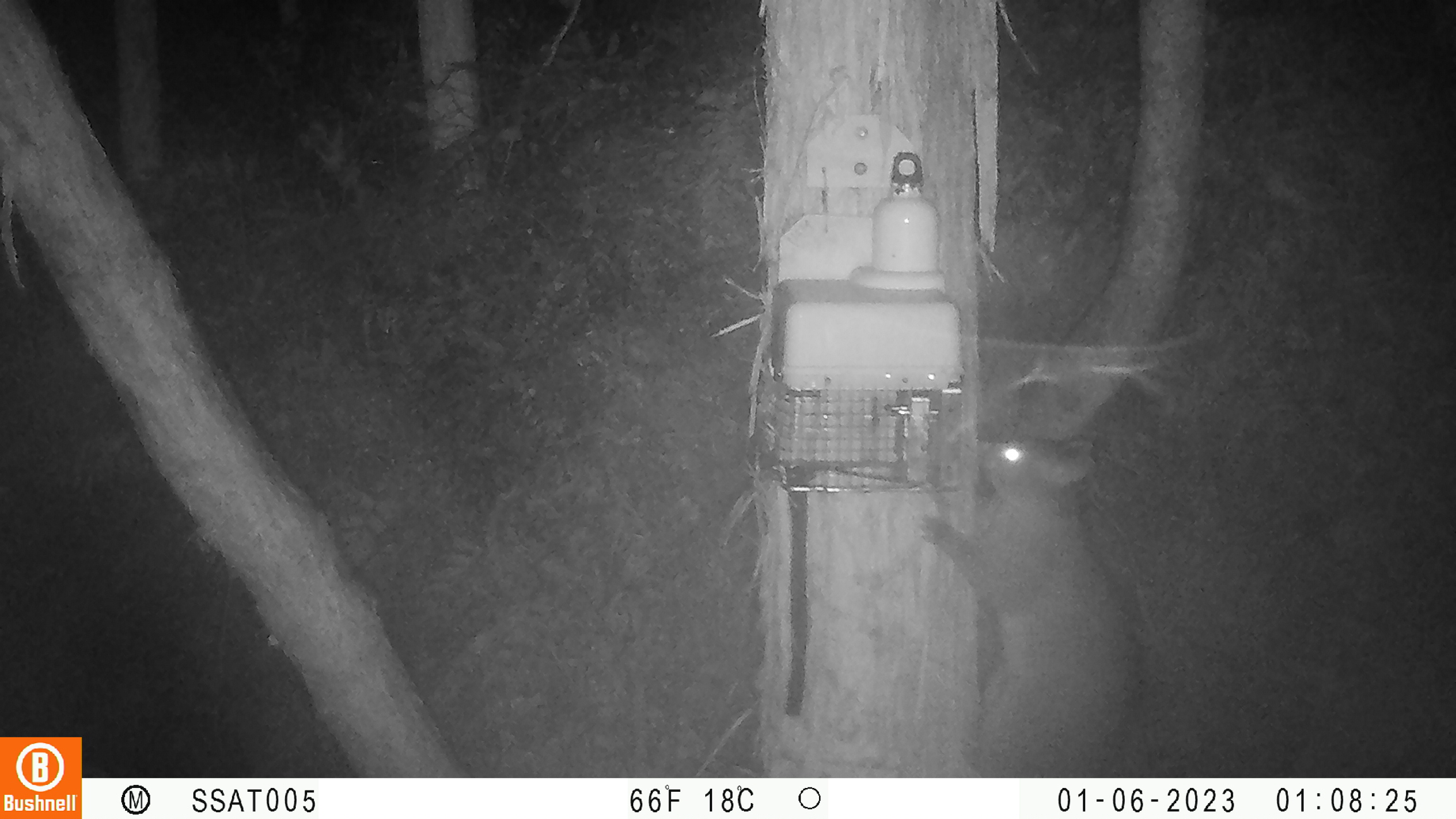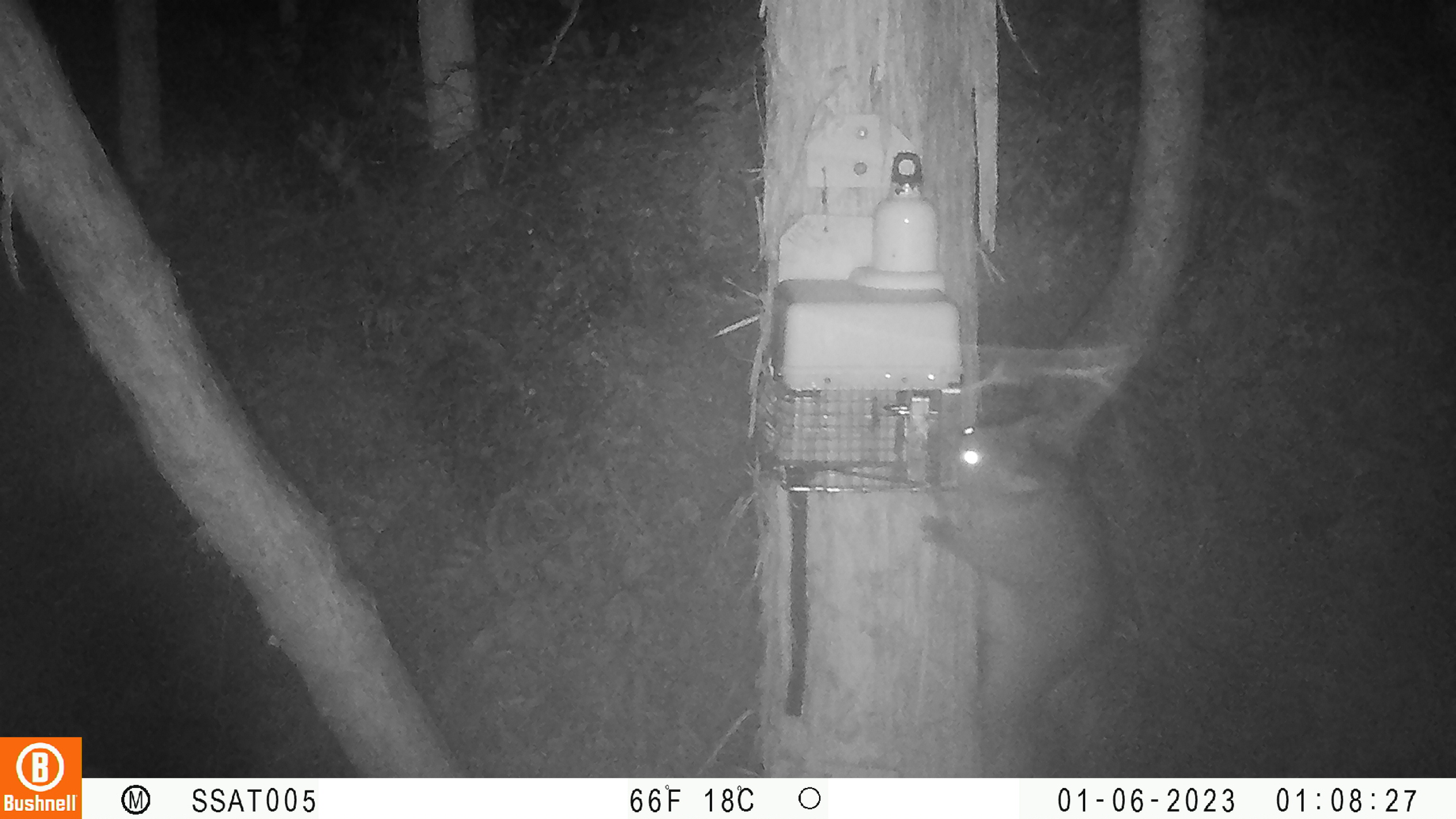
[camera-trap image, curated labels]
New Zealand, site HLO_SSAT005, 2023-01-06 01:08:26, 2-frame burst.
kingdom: Animalia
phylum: Chordata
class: Mammalia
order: Diprotodontia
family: Phalangeridae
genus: Trichosurus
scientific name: Trichosurus vulpecula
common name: common brushtail possum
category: possum